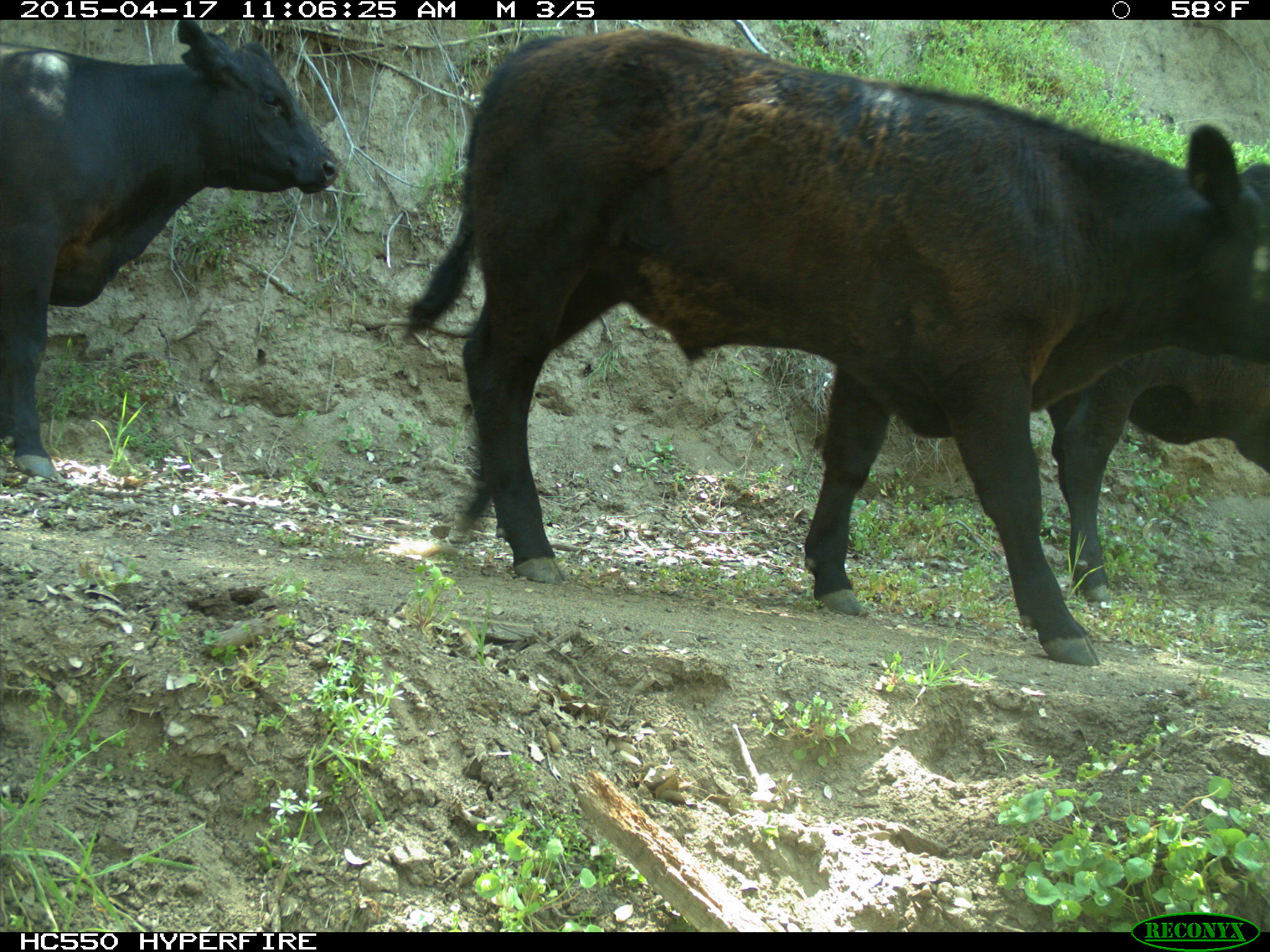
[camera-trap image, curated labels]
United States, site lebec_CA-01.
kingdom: Animalia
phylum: Chordata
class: Mammalia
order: Artiodactyla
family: Bovidae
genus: Bos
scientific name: Bos taurus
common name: domestic cow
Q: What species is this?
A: Bos taurus (domestic cow).